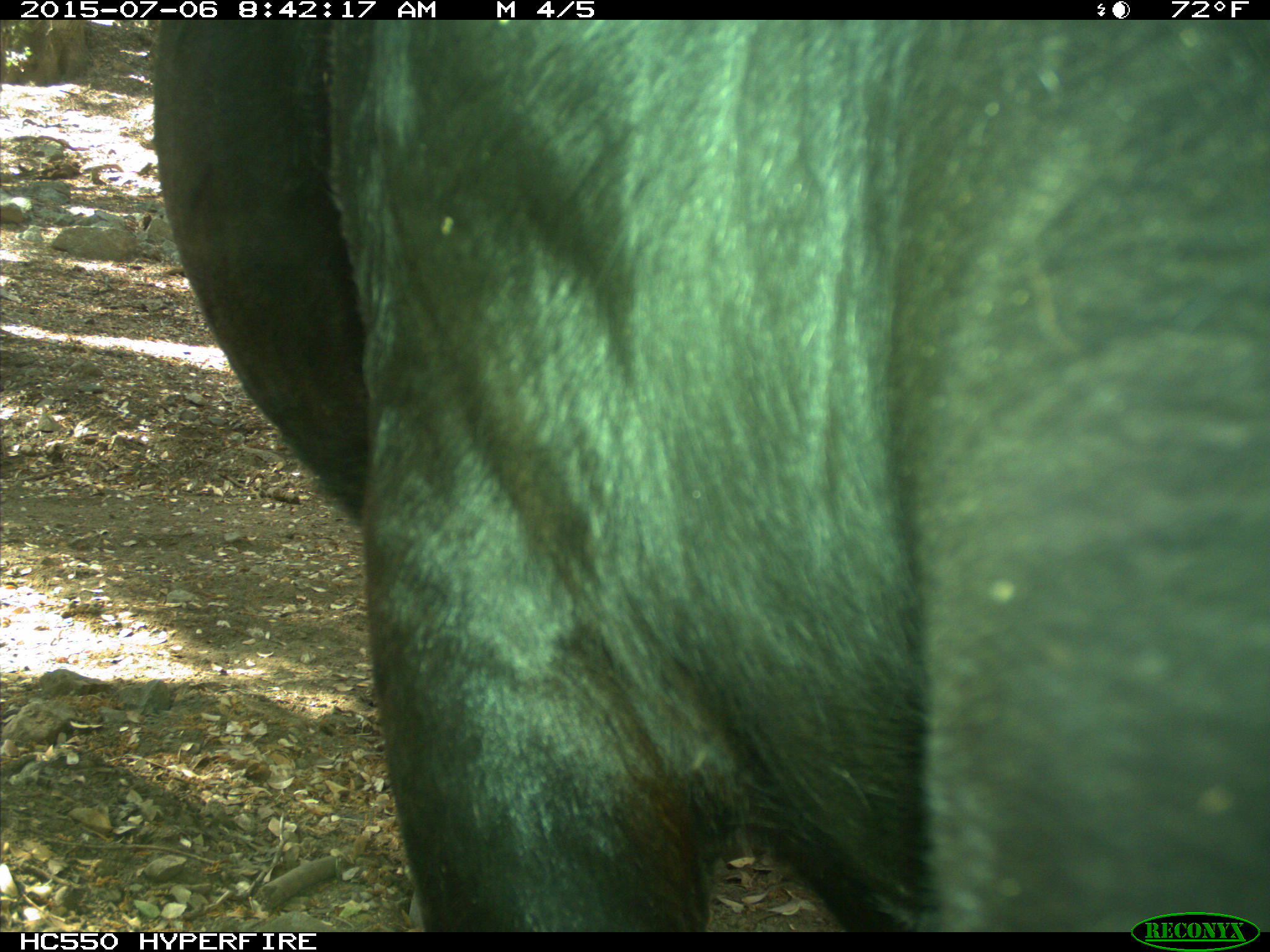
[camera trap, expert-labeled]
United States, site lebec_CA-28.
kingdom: Animalia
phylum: Chordata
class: Mammalia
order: Artiodactyla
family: Bovidae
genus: Bos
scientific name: Bos taurus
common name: domestic cow